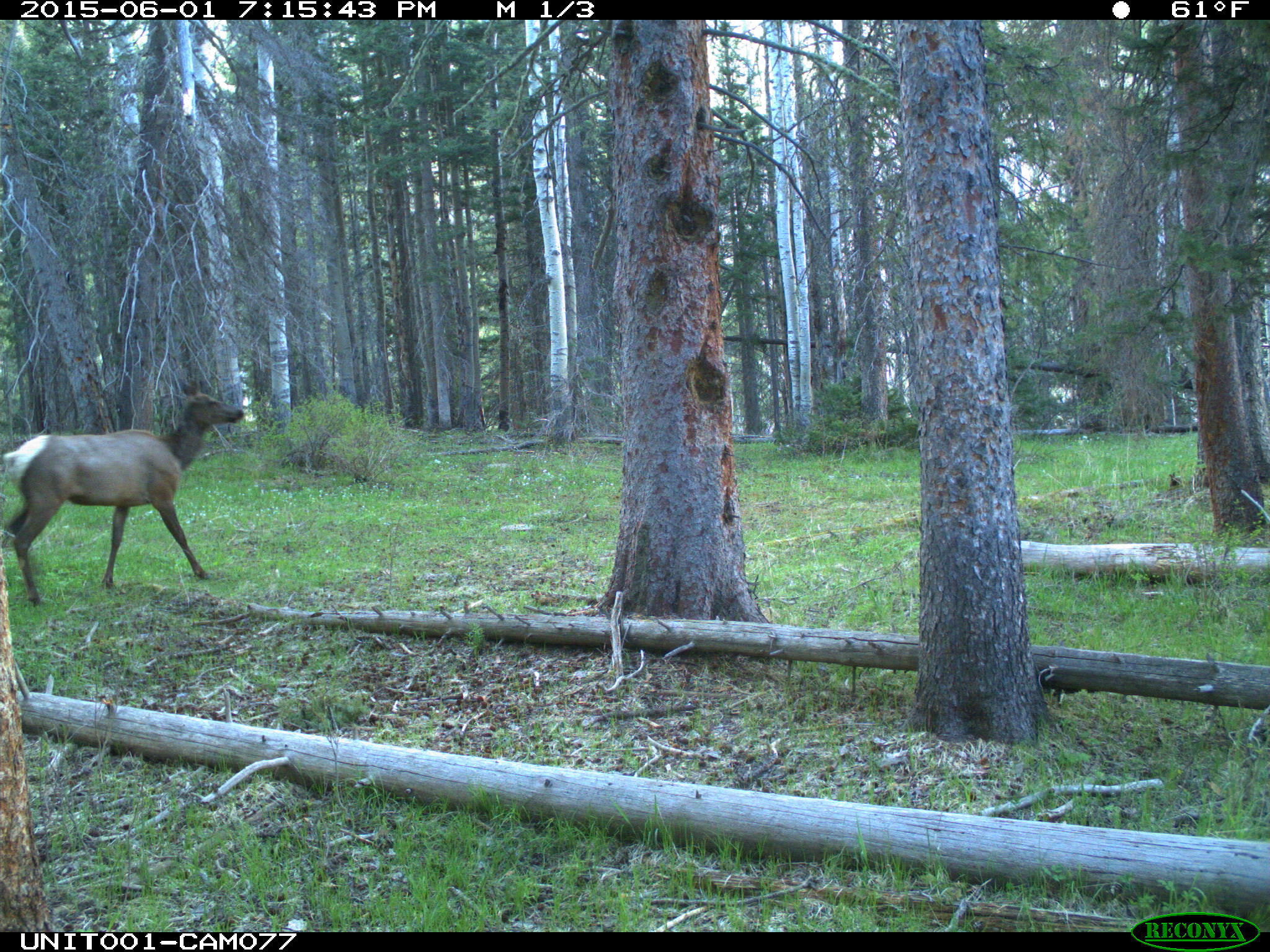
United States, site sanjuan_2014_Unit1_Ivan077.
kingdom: Animalia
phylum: Chordata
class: Mammalia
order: Artiodactyla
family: Cervidae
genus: Cervus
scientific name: Cervus elaphus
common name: red deer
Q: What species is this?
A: Cervus elaphus (red deer).